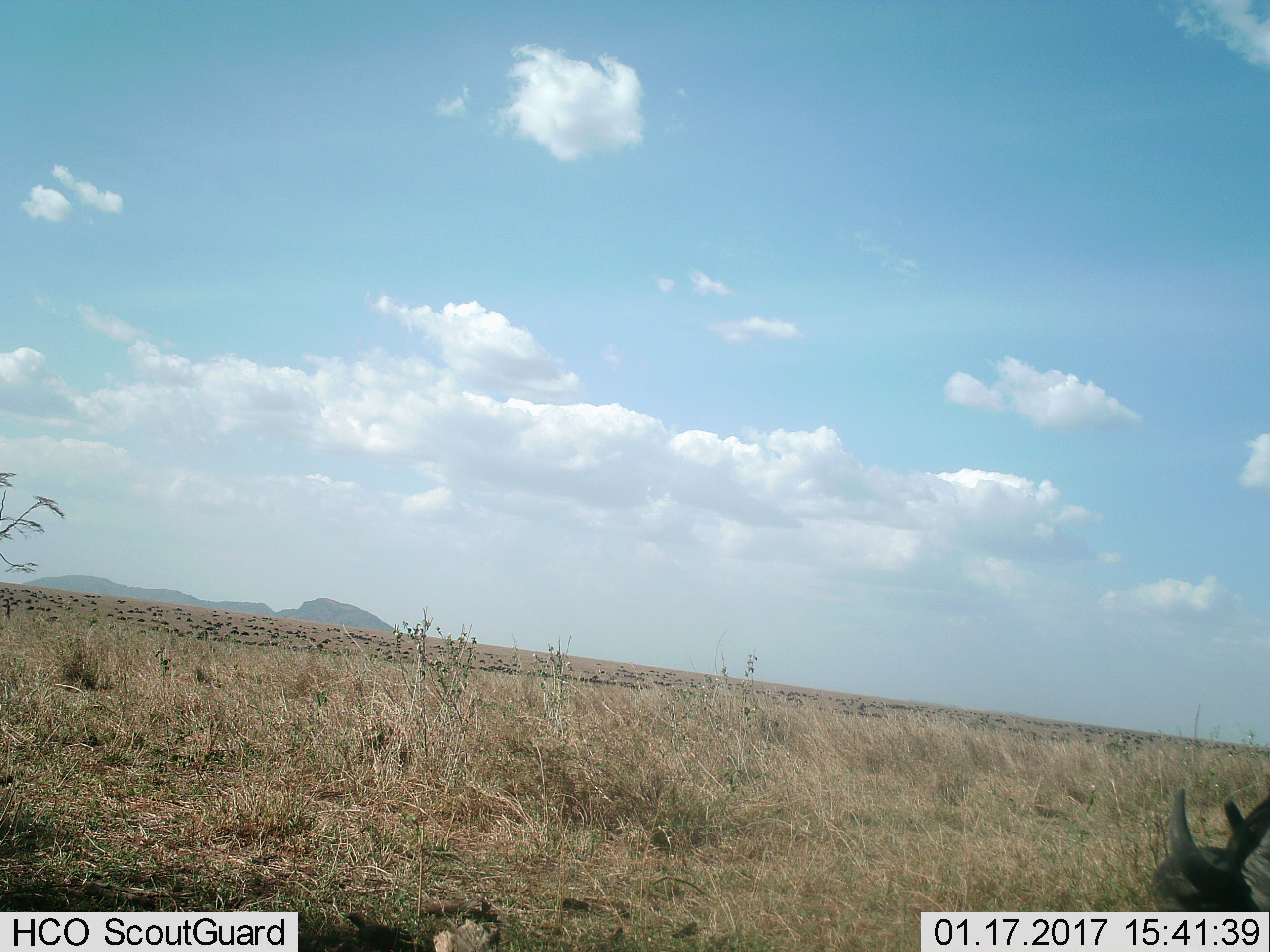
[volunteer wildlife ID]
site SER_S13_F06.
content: unidentified animal